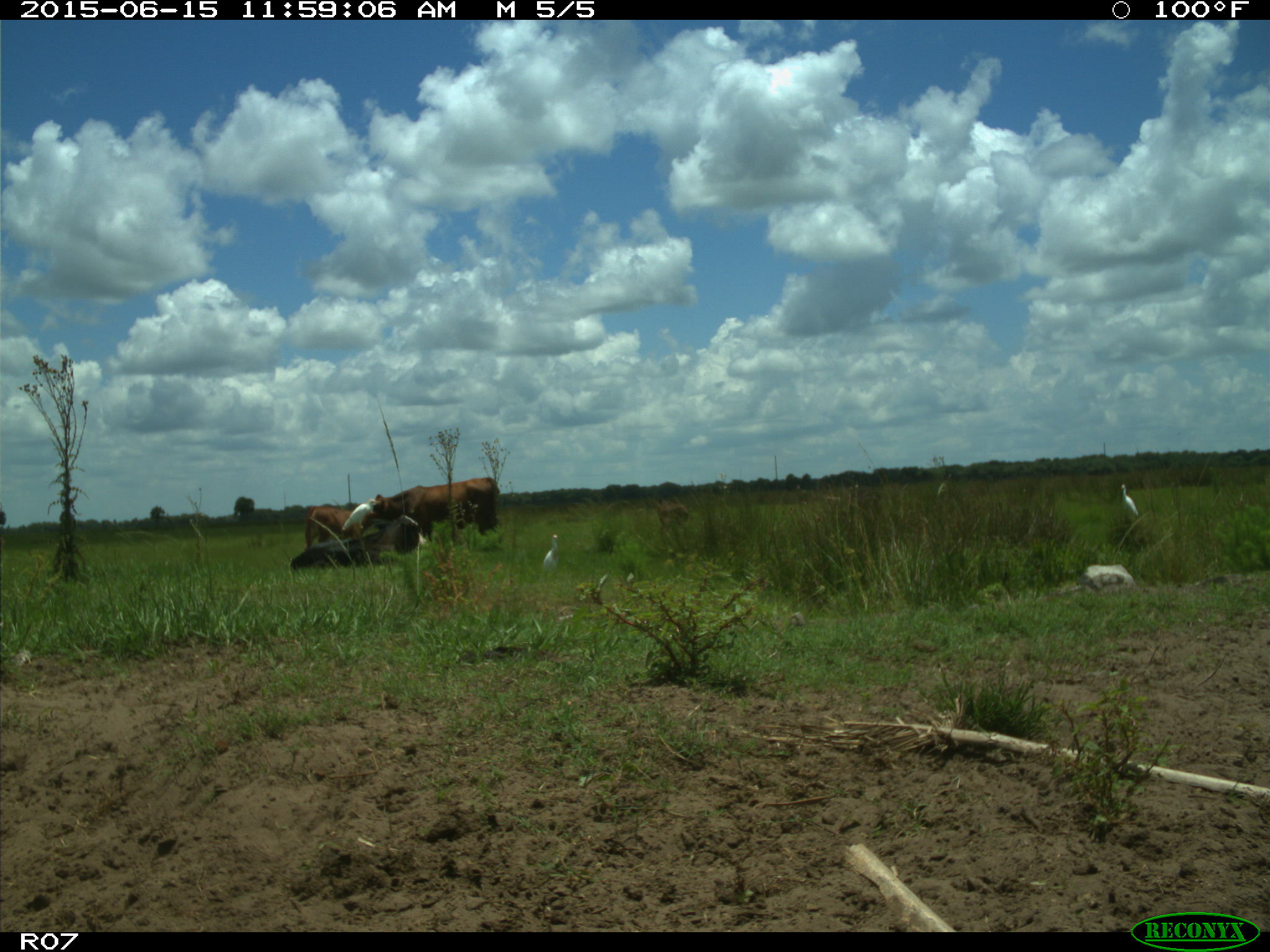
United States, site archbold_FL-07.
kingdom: Animalia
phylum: Chordata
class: Mammalia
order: Artiodactyla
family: Bovidae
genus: Bos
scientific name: Bos taurus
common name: domestic cow